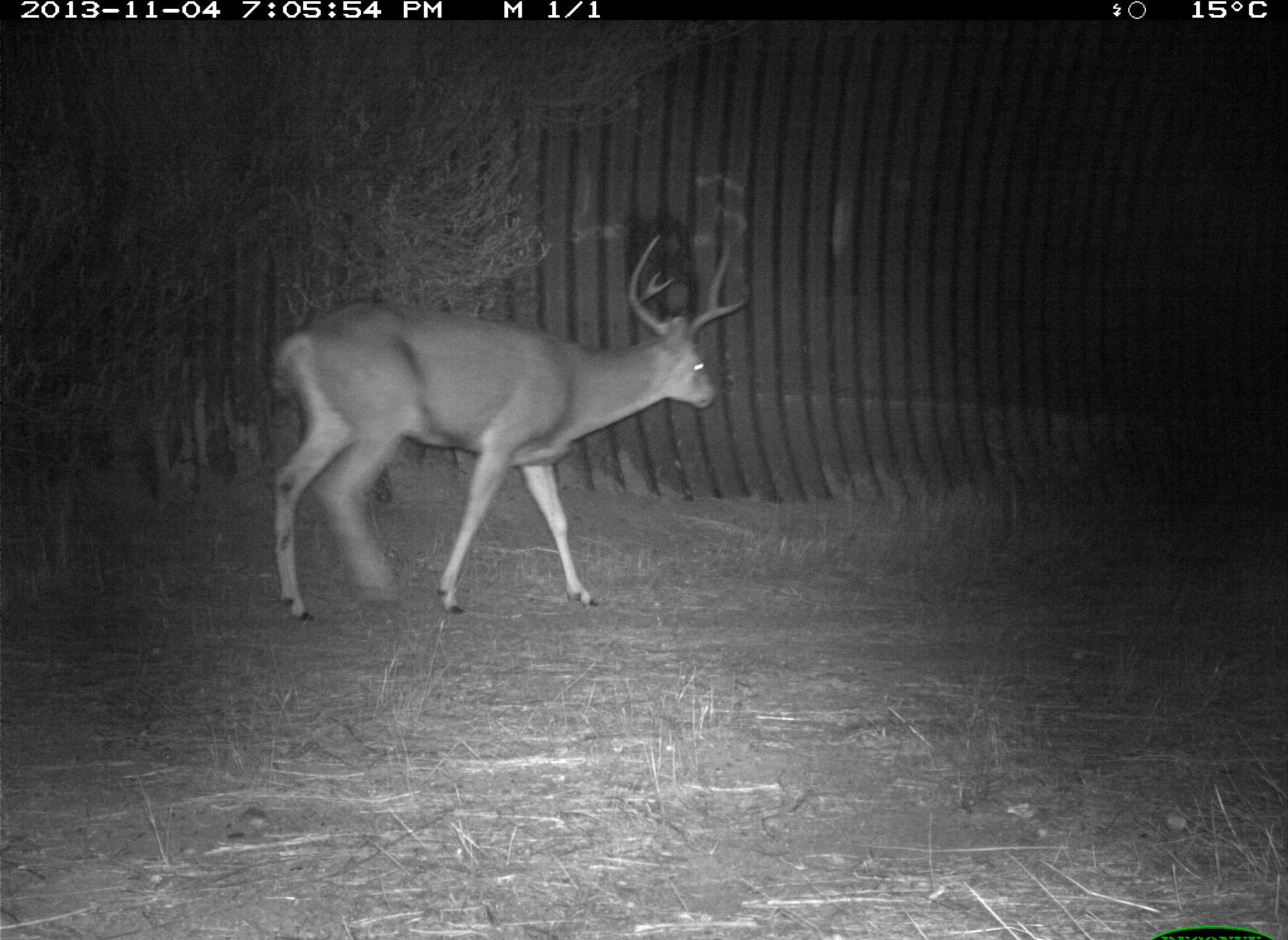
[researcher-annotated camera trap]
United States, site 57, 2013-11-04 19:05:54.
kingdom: Animalia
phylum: Chordata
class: Mammalia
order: Artiodactyla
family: Cervidae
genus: Odocoileus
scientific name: Odocoileus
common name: deer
Deer (Odocoileus).